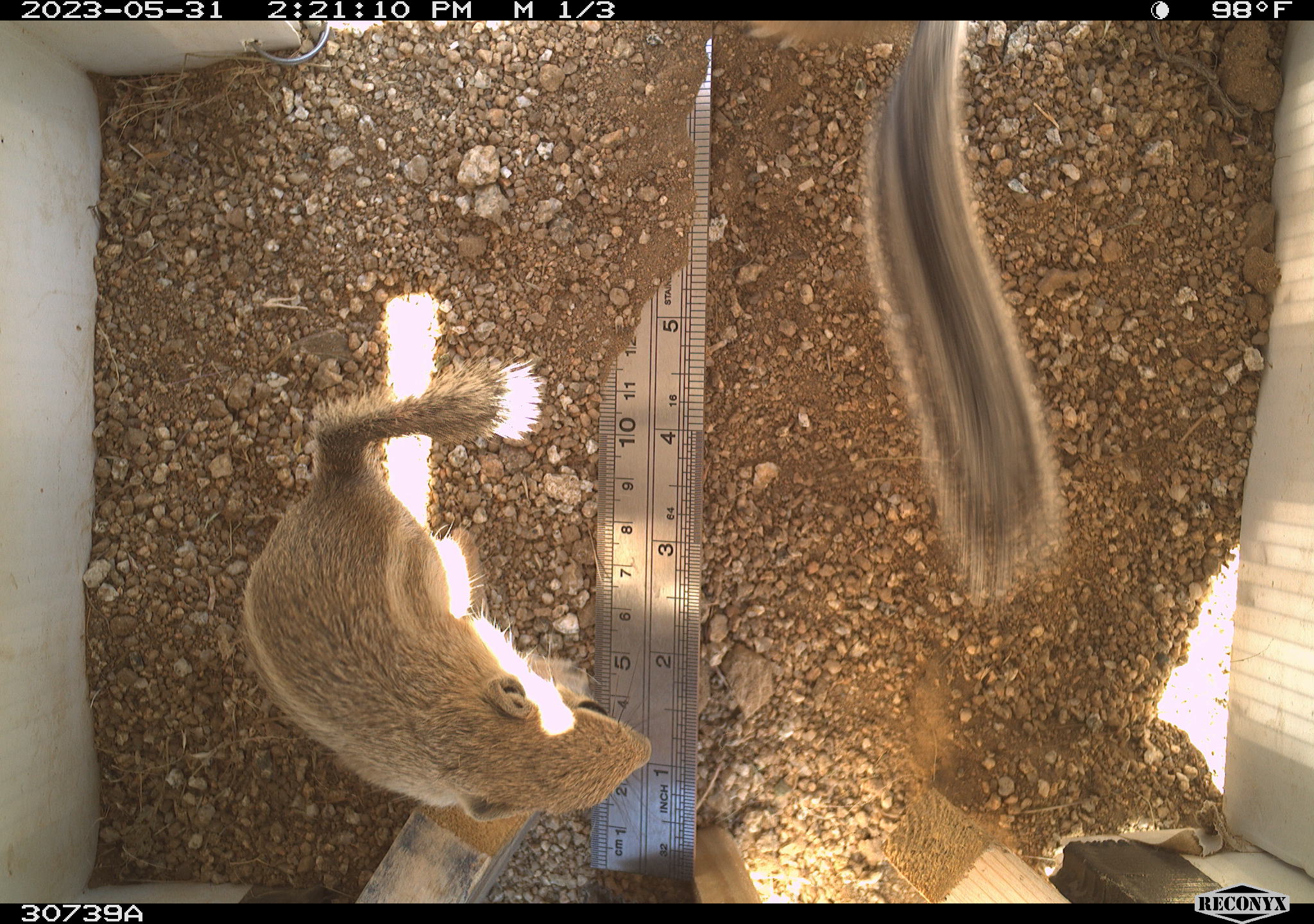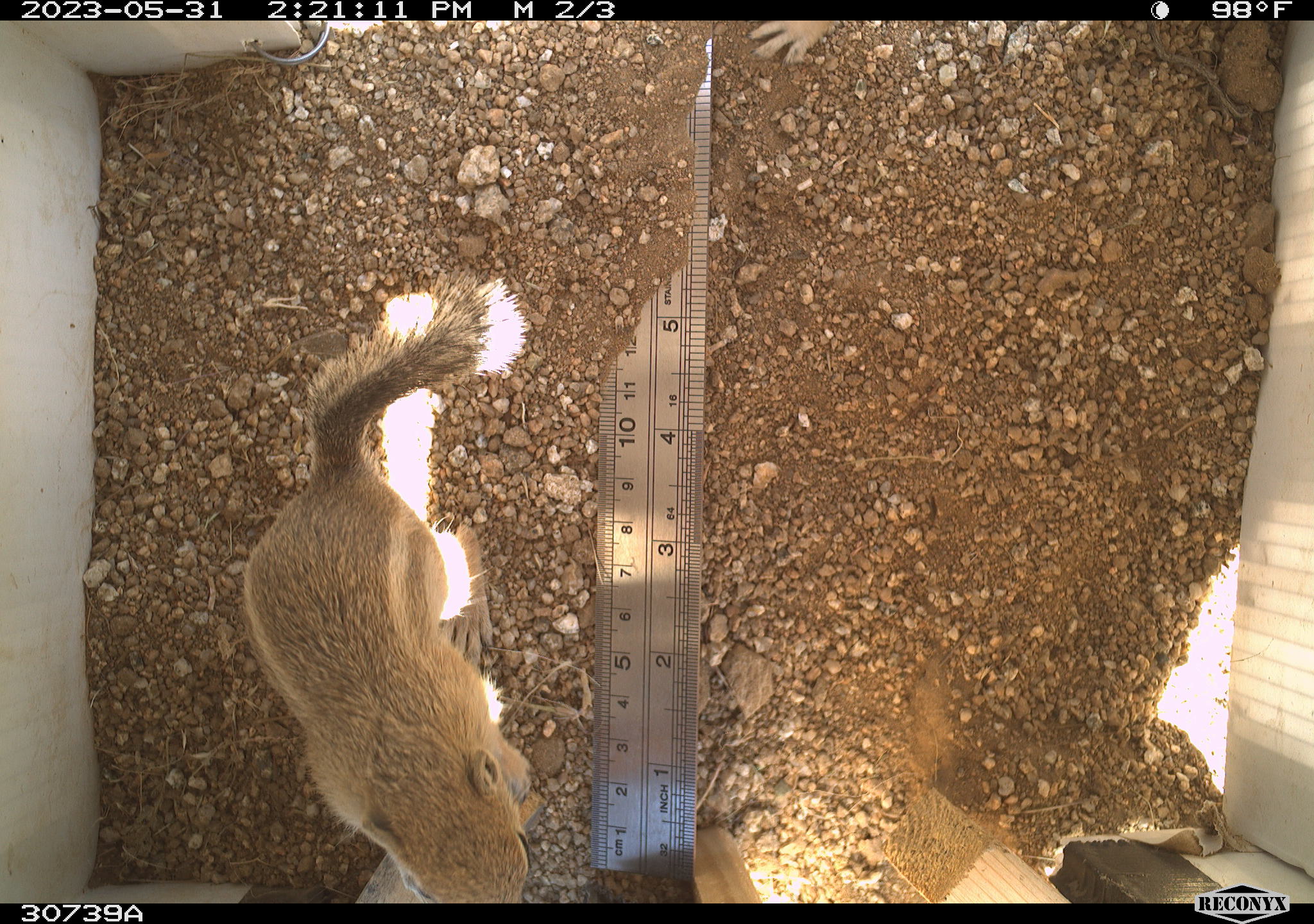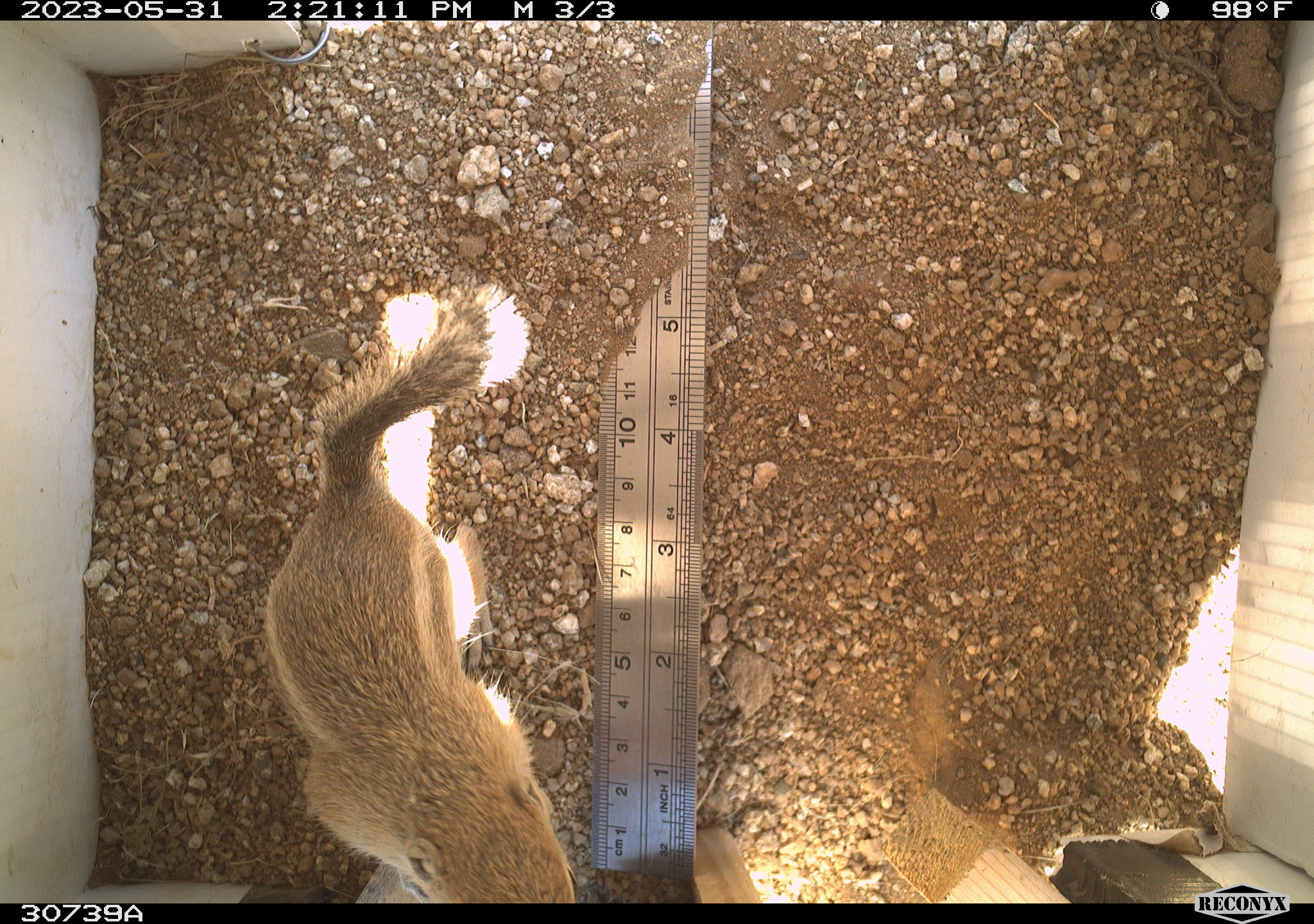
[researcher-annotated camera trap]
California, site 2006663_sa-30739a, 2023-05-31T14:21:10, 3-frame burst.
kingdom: Animalia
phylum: Chordata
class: Mammalia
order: Rodentia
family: Sciuridae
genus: Ammospermophilus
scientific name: Ammospermophilus leucurus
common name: white-tailed antelope squirrel